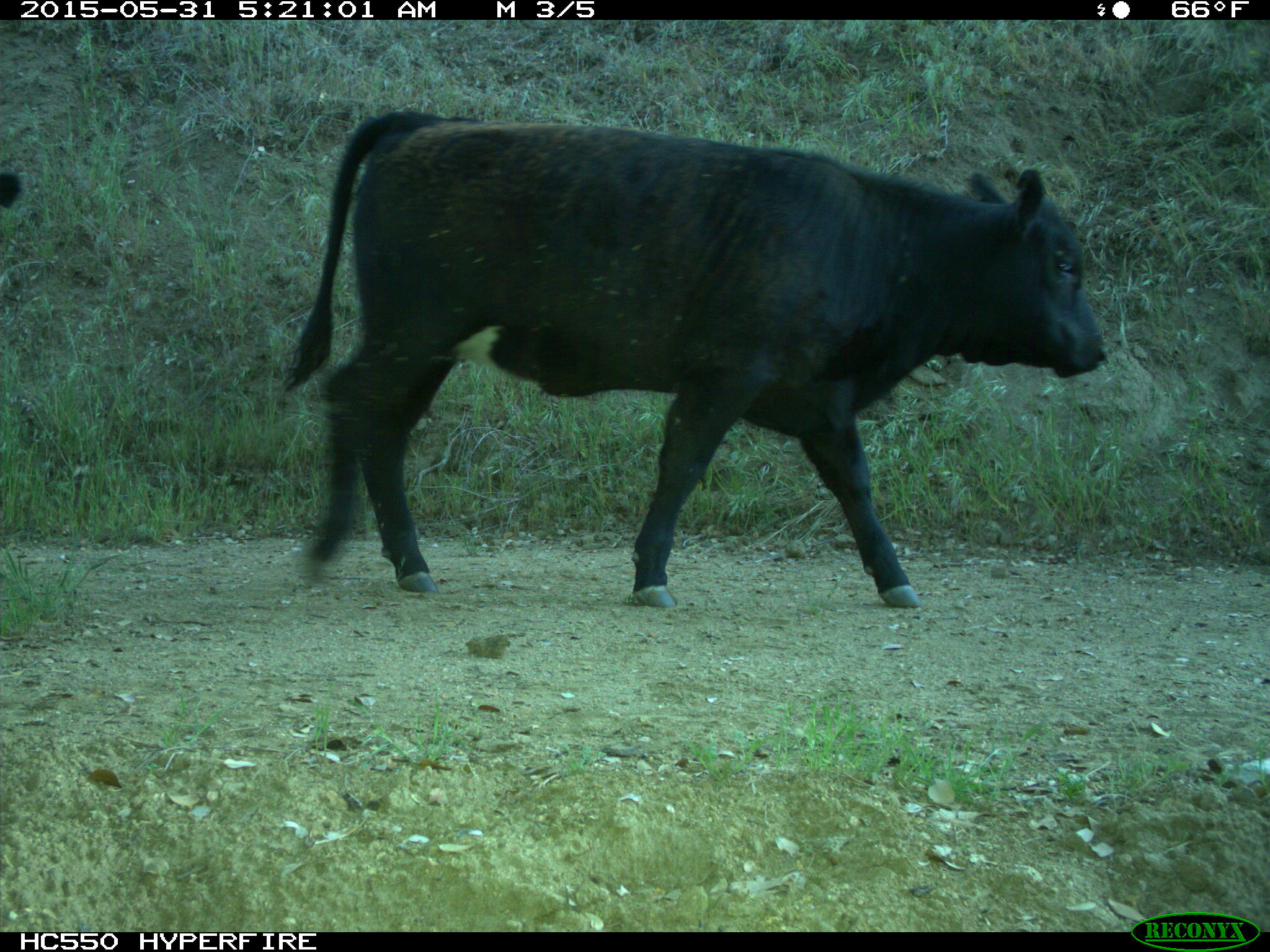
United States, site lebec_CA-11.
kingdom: Animalia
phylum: Chordata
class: Mammalia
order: Artiodactyla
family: Bovidae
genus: Bos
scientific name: Bos taurus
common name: domestic cow